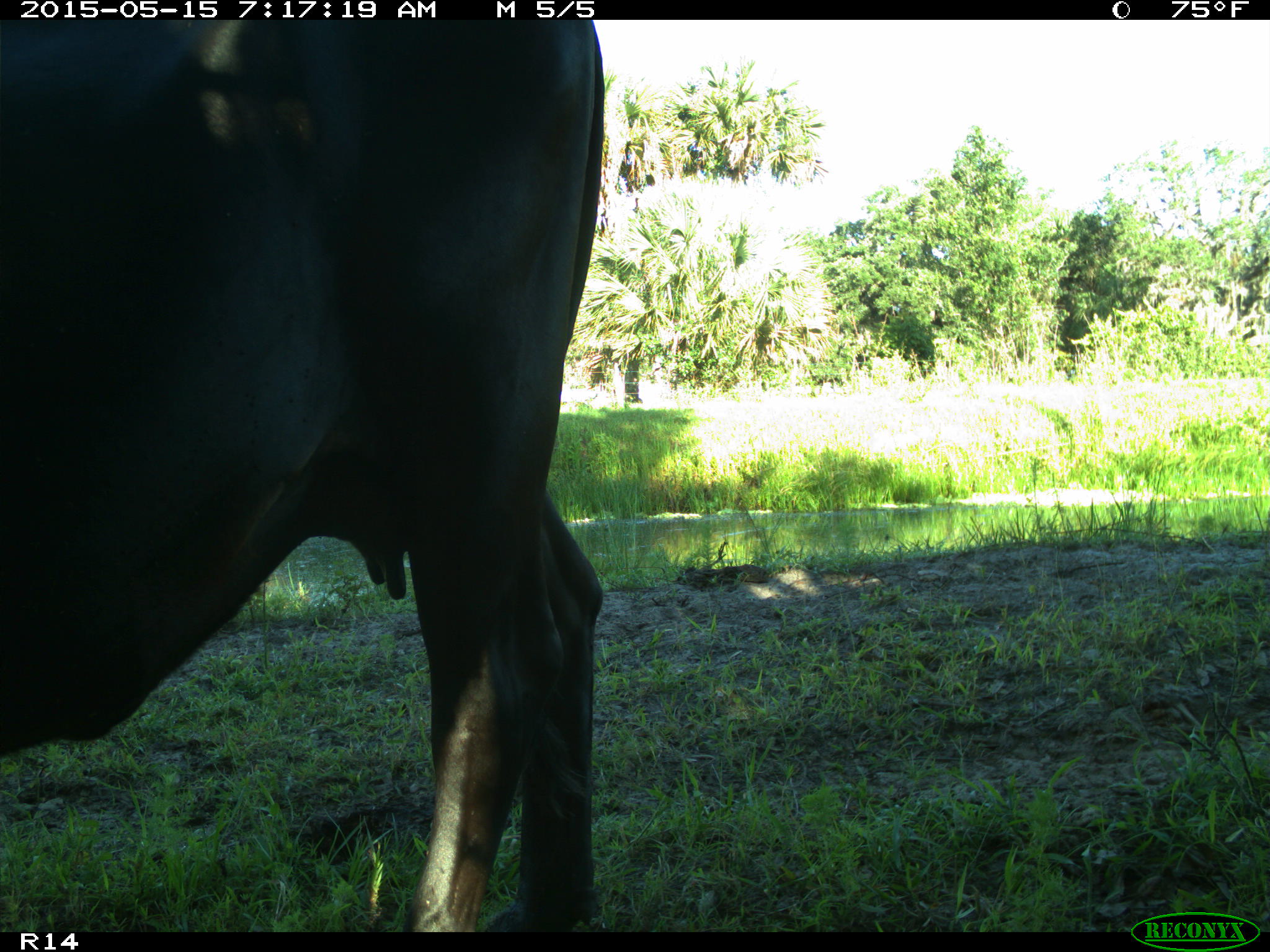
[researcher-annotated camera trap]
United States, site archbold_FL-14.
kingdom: Animalia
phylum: Chordata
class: Mammalia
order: Artiodactyla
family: Bovidae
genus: Bos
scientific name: Bos taurus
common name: domestic cow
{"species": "Bos taurus (domestic cow)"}